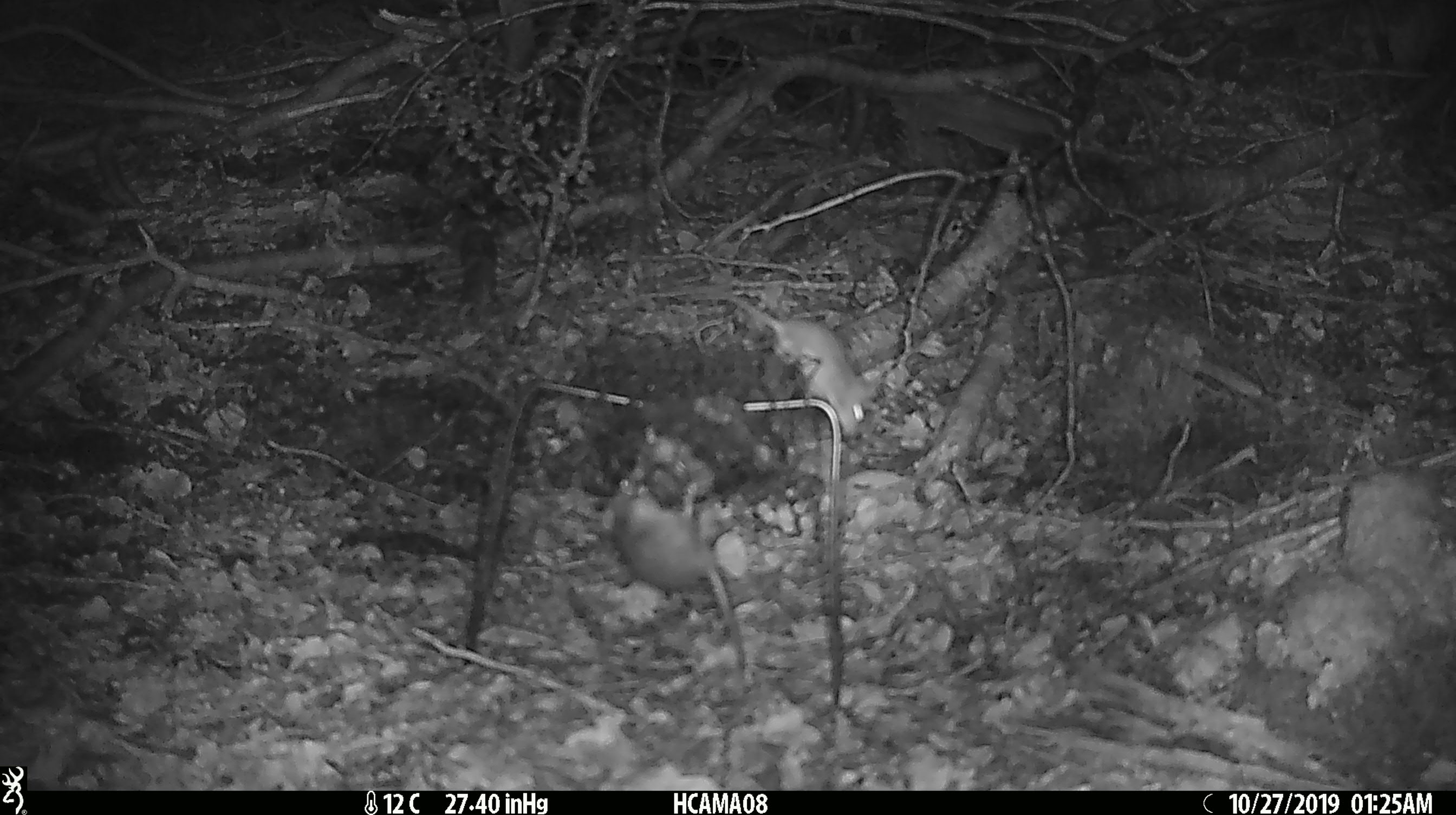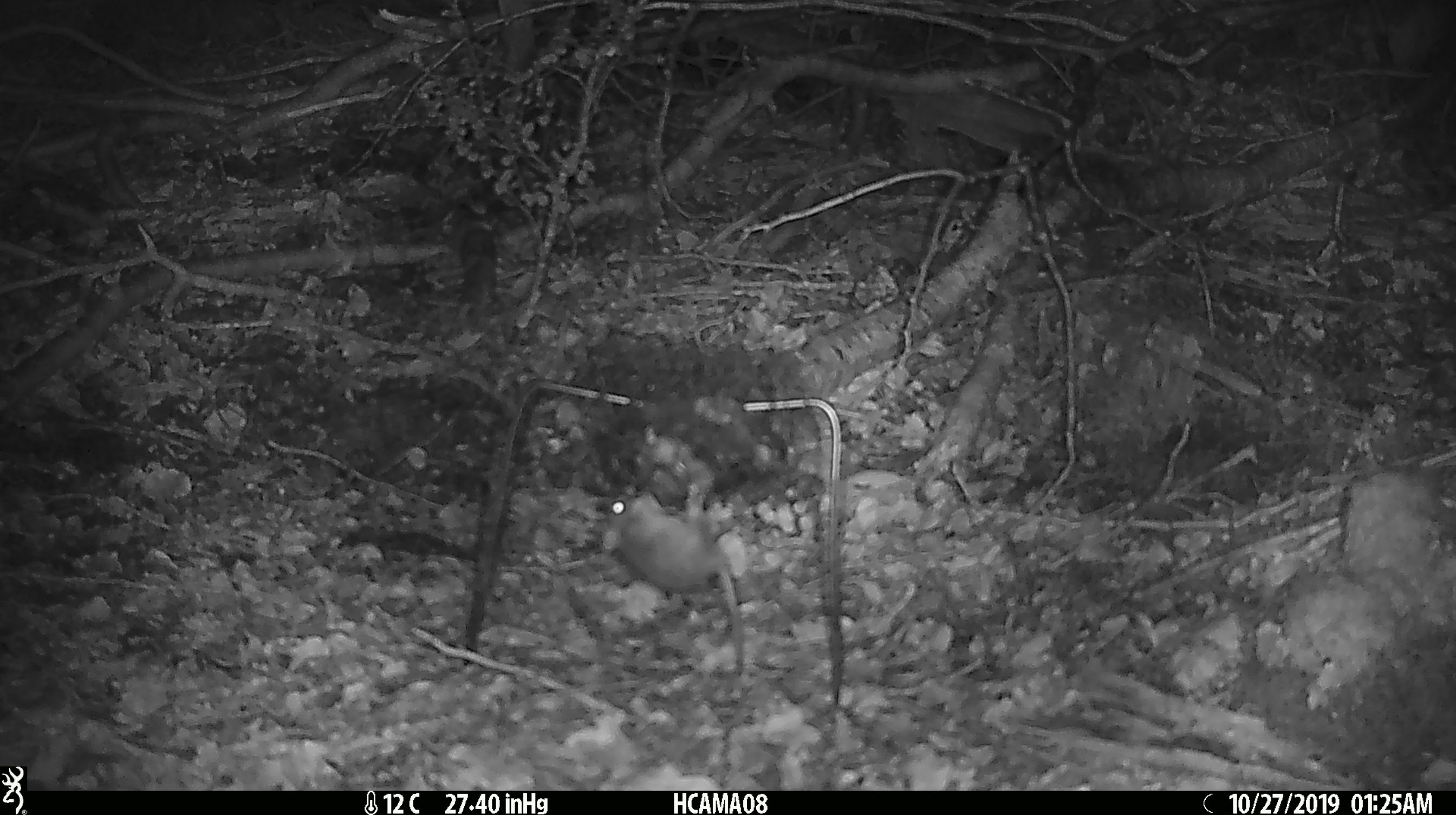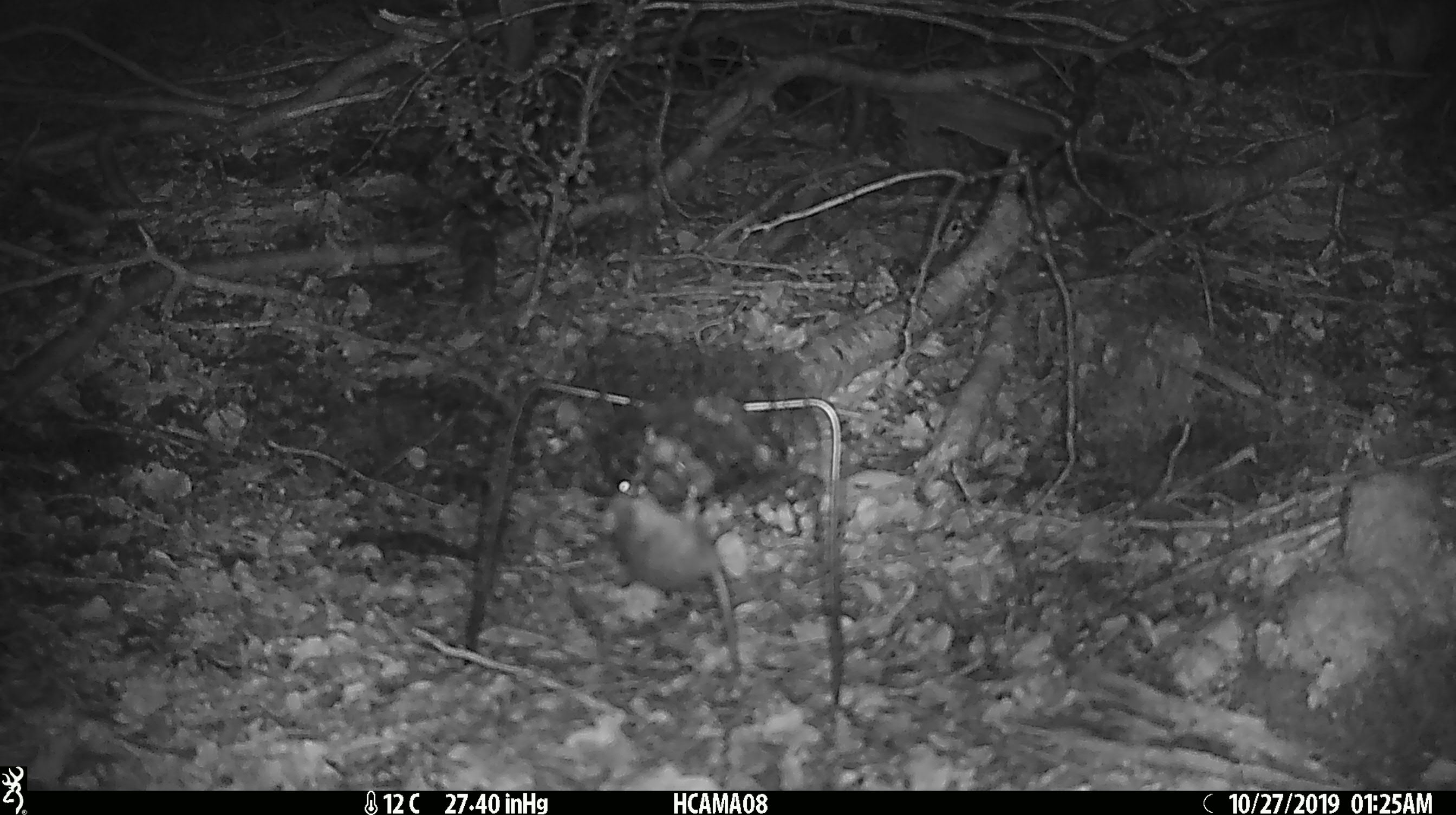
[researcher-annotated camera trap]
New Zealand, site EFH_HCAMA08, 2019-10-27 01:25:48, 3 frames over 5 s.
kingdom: Animalia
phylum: Chordata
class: Mammalia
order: Rodentia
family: Muridae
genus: Mus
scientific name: Mus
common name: mouse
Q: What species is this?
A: Mouse (Mus).